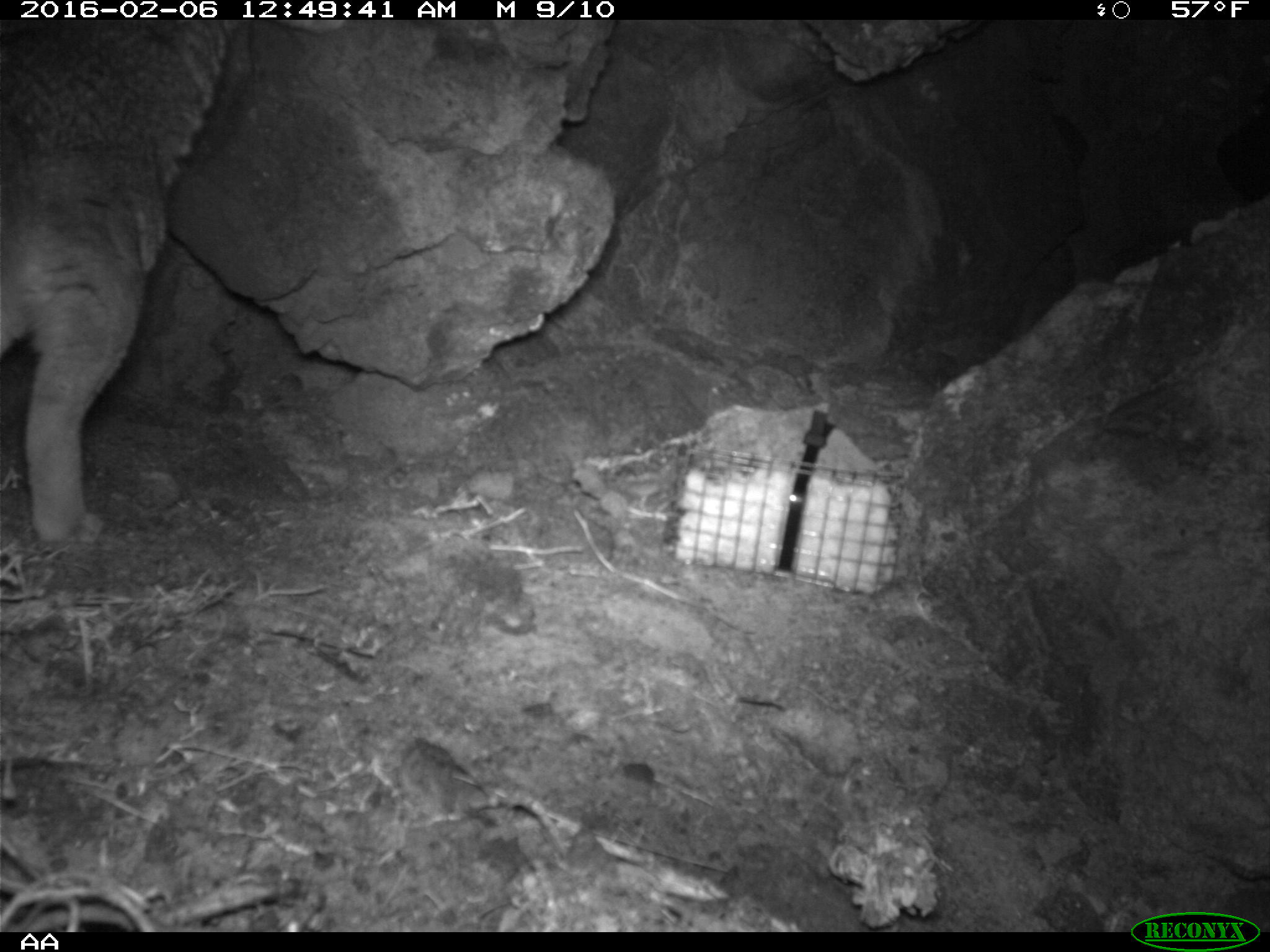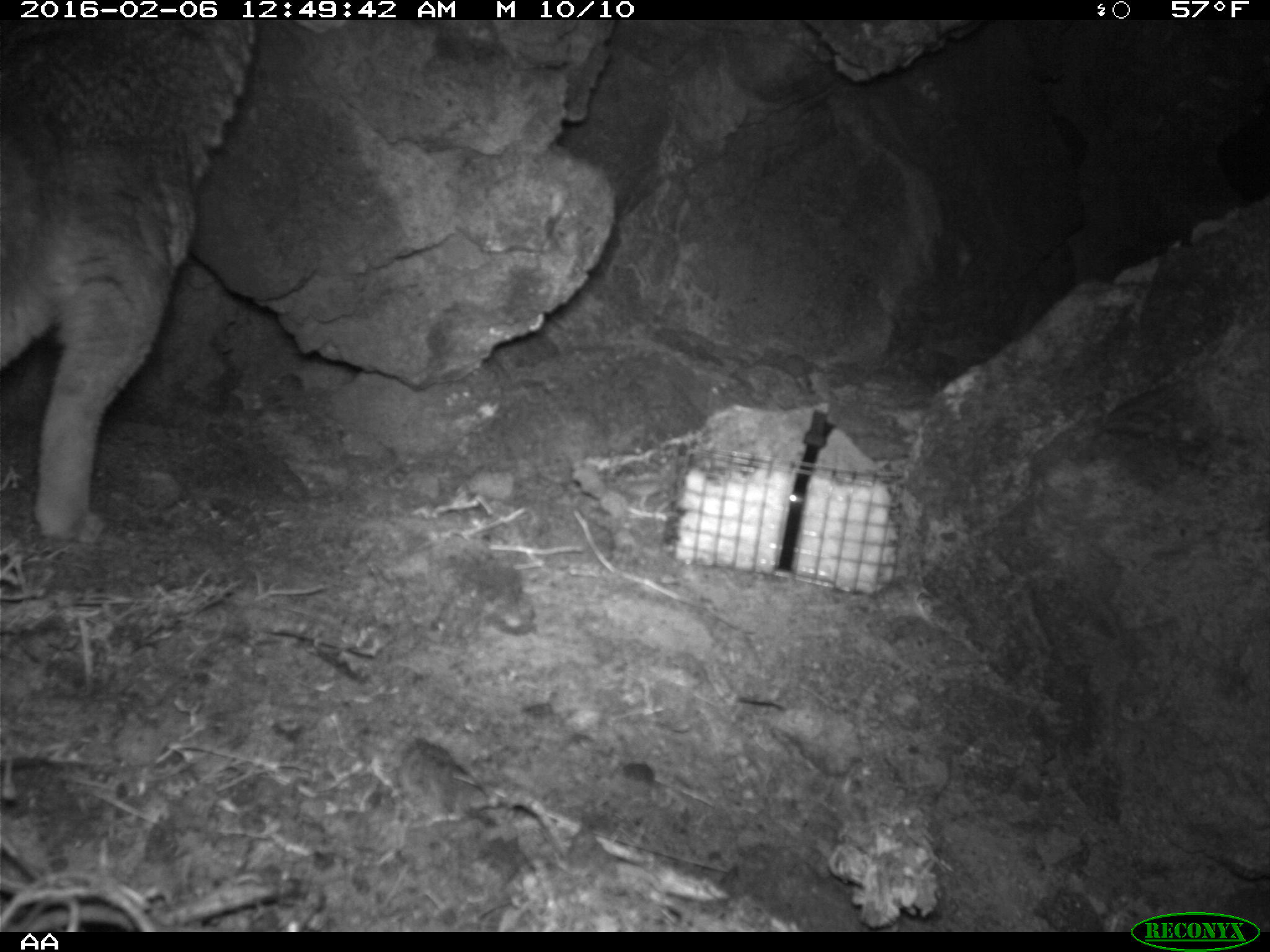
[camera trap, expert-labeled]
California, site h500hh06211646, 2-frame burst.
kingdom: Animalia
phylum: Chordata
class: Mammalia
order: Carnivora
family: Canidae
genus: Urocyon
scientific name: Urocyon littoralis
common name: island fox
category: fox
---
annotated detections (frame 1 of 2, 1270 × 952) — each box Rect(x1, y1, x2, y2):
fox: Rect(0, 15, 233, 553)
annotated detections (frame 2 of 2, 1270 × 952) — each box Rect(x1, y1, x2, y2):
fox: Rect(0, 20, 255, 540)